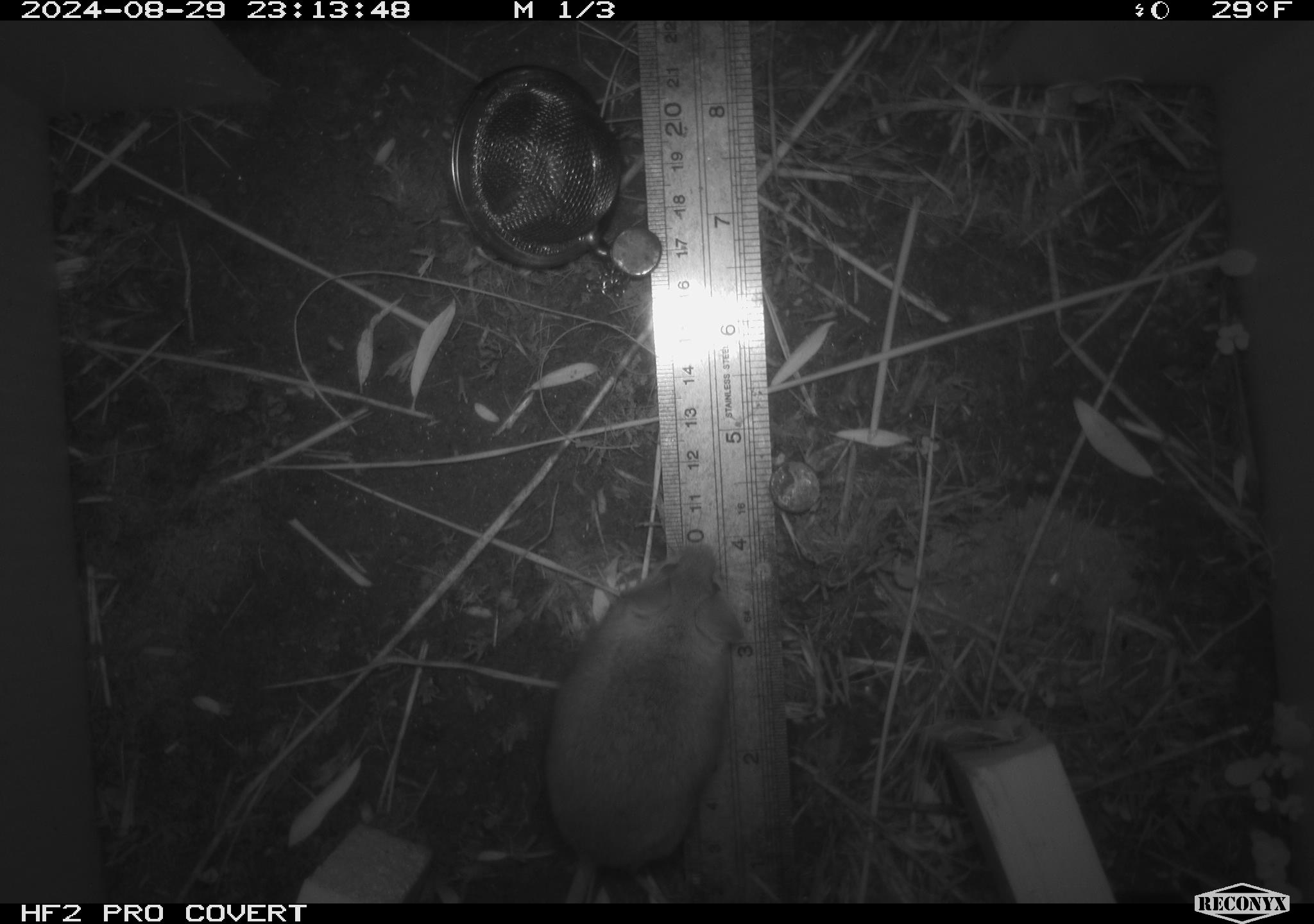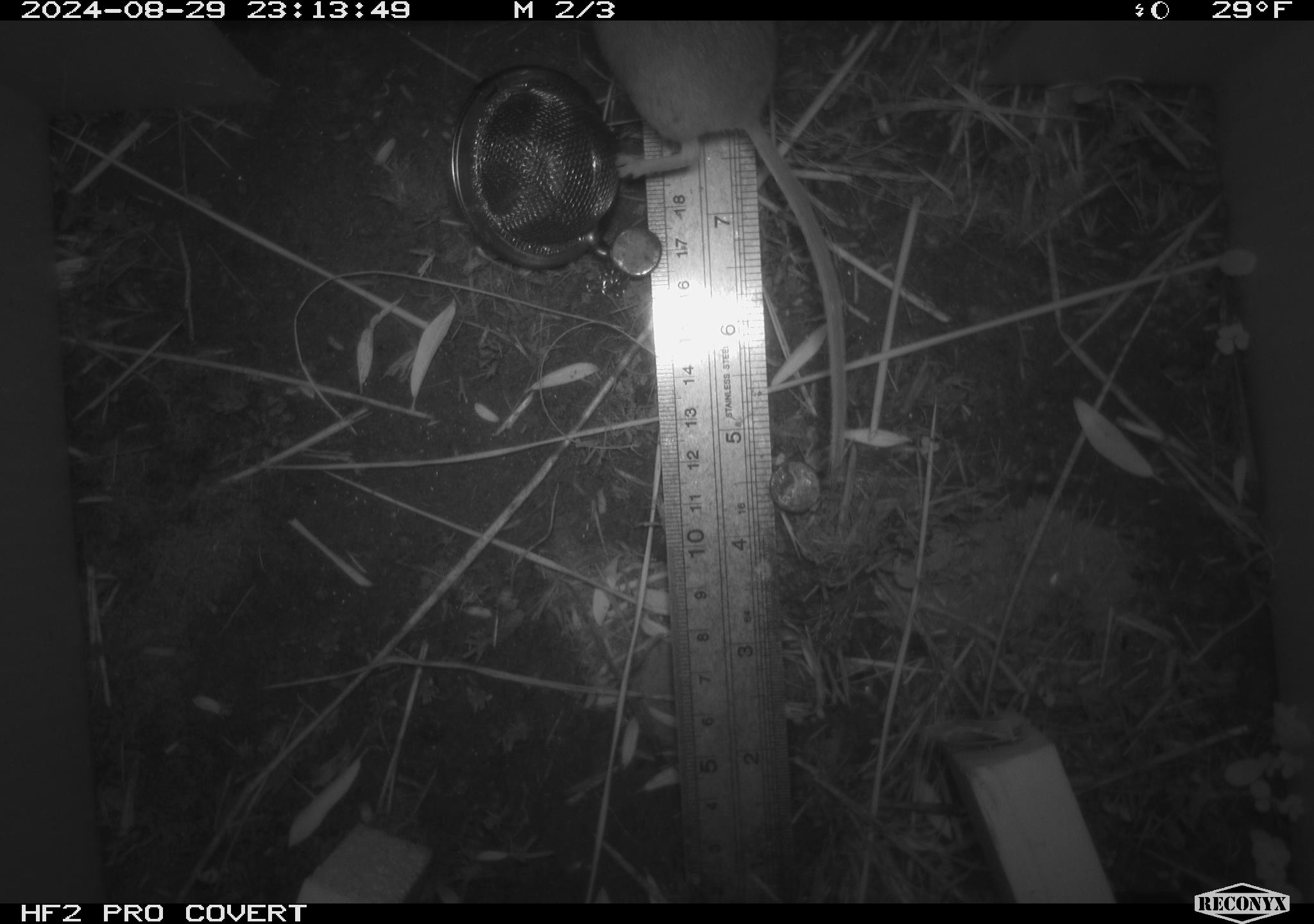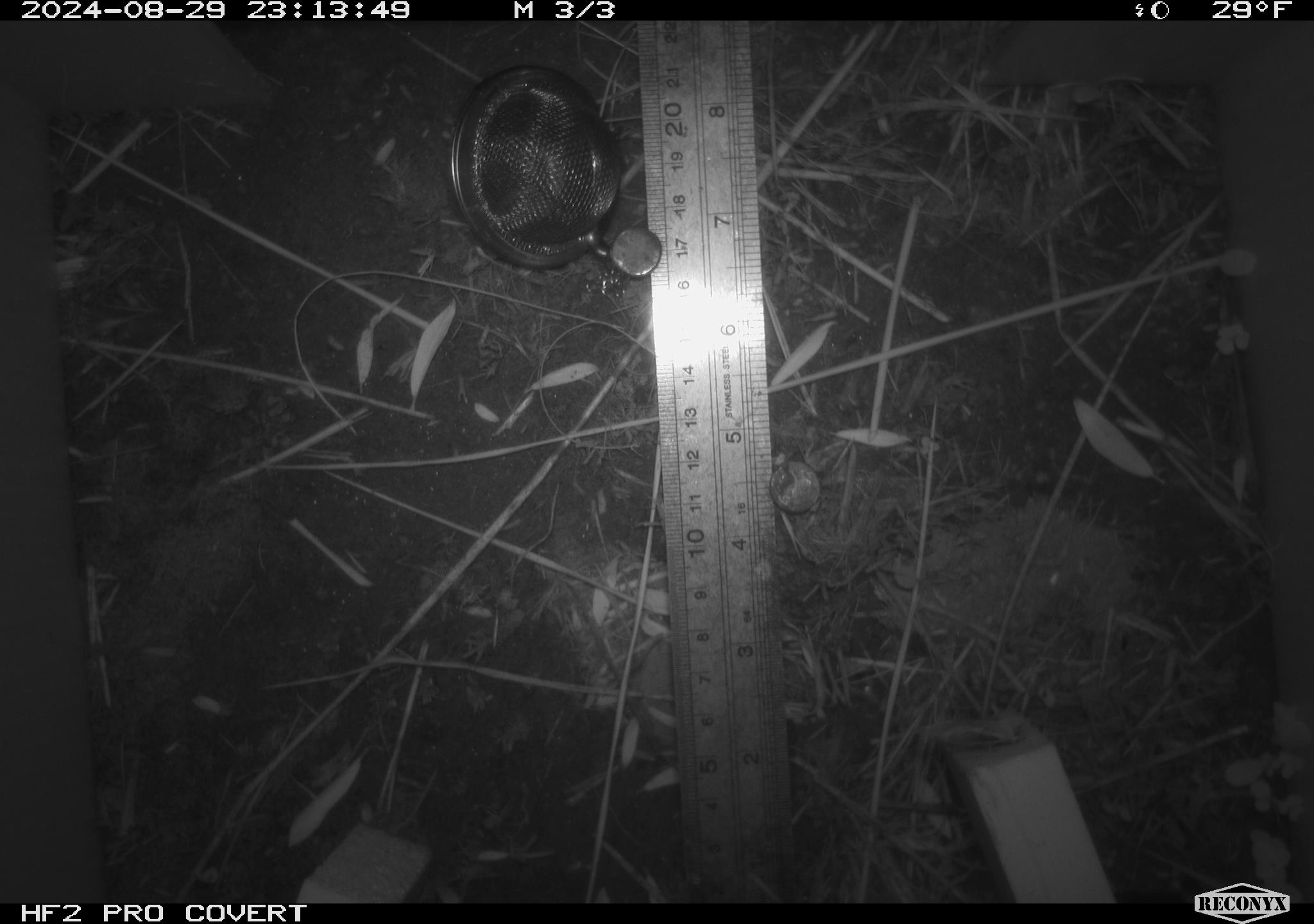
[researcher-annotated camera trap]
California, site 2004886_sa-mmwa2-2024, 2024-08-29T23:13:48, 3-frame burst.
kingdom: Animalia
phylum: Chordata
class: Mammalia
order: Rodentia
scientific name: Rodentia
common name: mouse species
Mouse species (Rodentia).